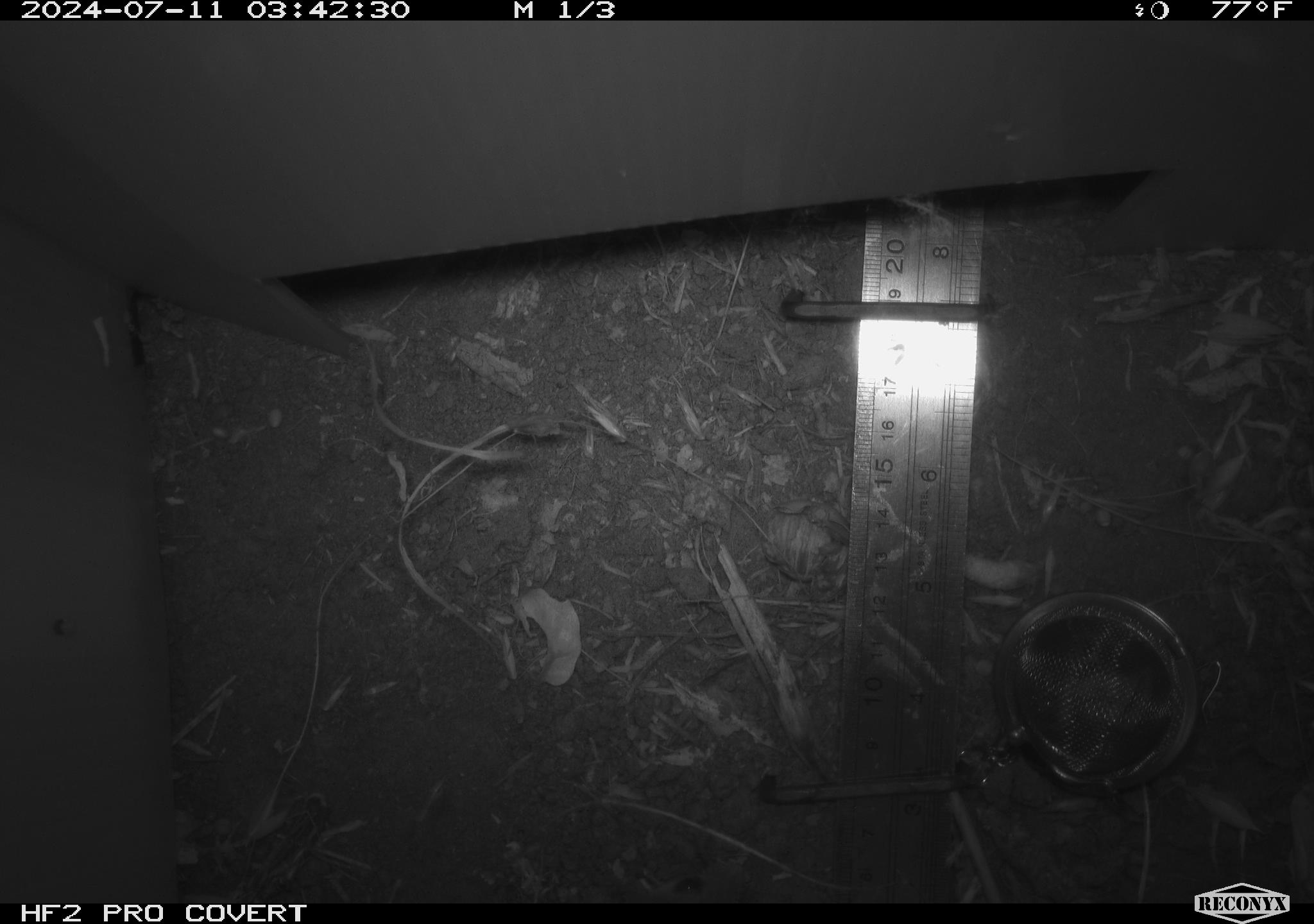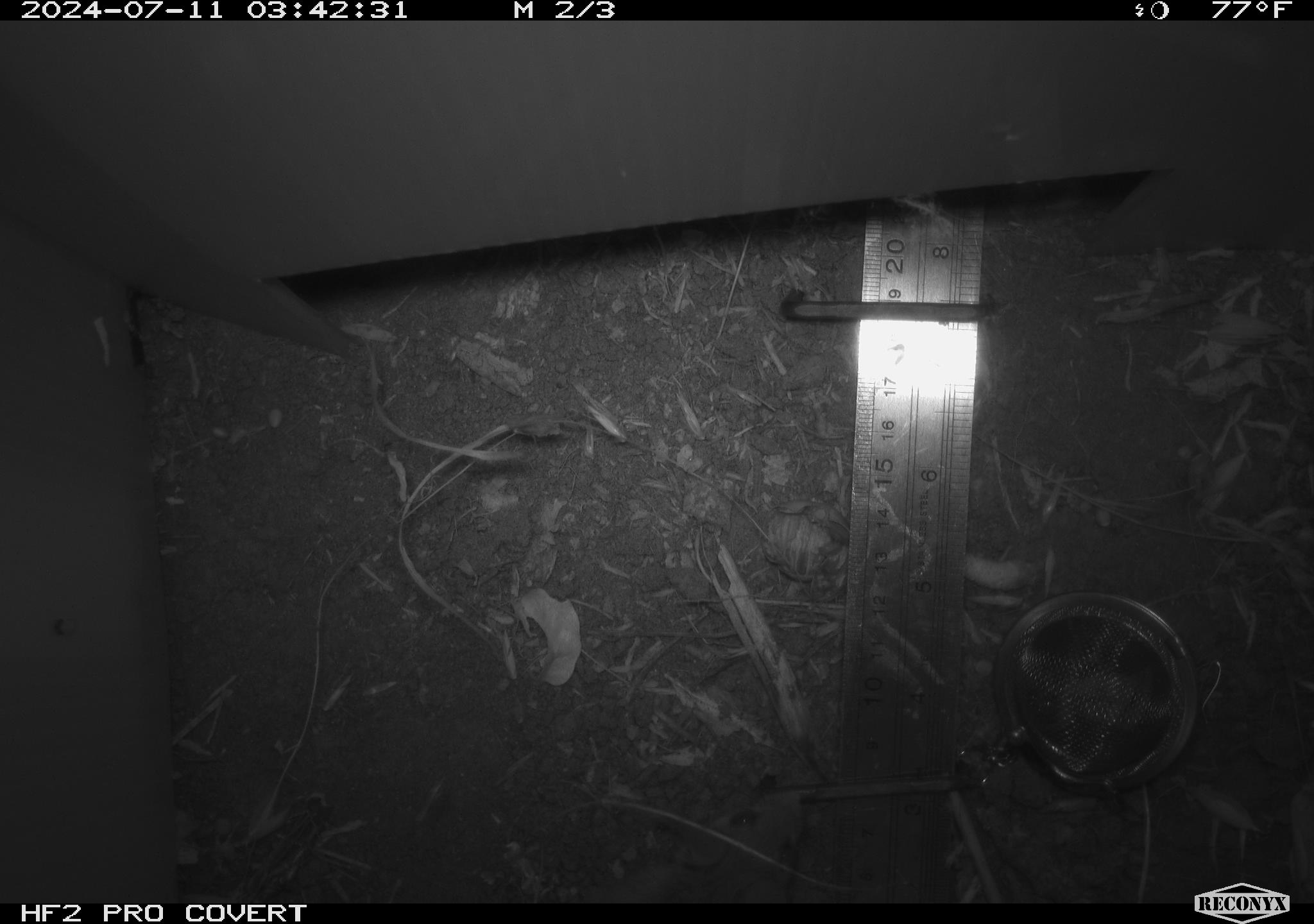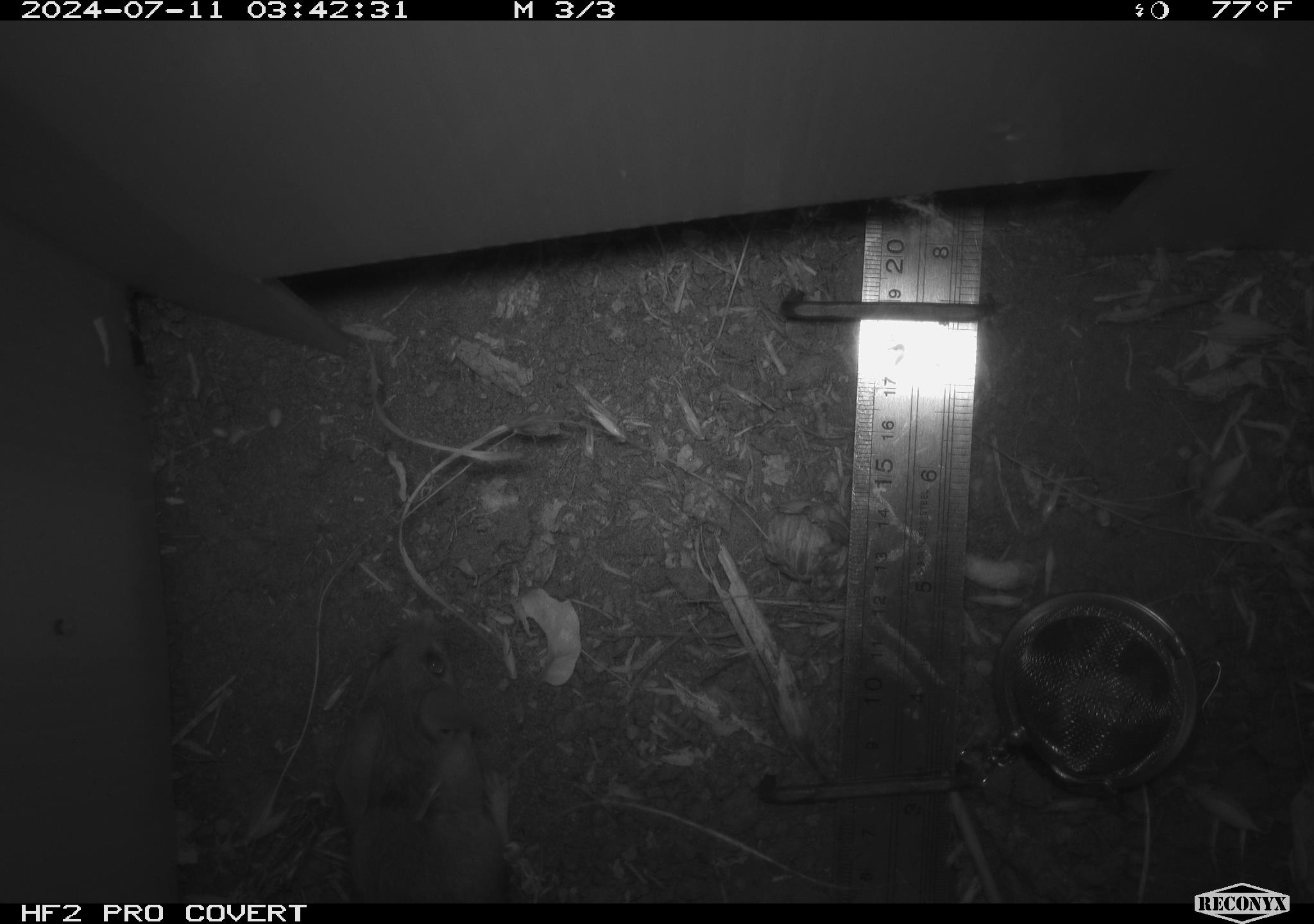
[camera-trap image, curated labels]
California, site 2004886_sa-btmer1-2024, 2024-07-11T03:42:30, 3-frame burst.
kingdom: Animalia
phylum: Chordata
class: Mammalia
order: Rodentia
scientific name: Rodentia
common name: mouse species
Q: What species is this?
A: Mouse species (Rodentia).